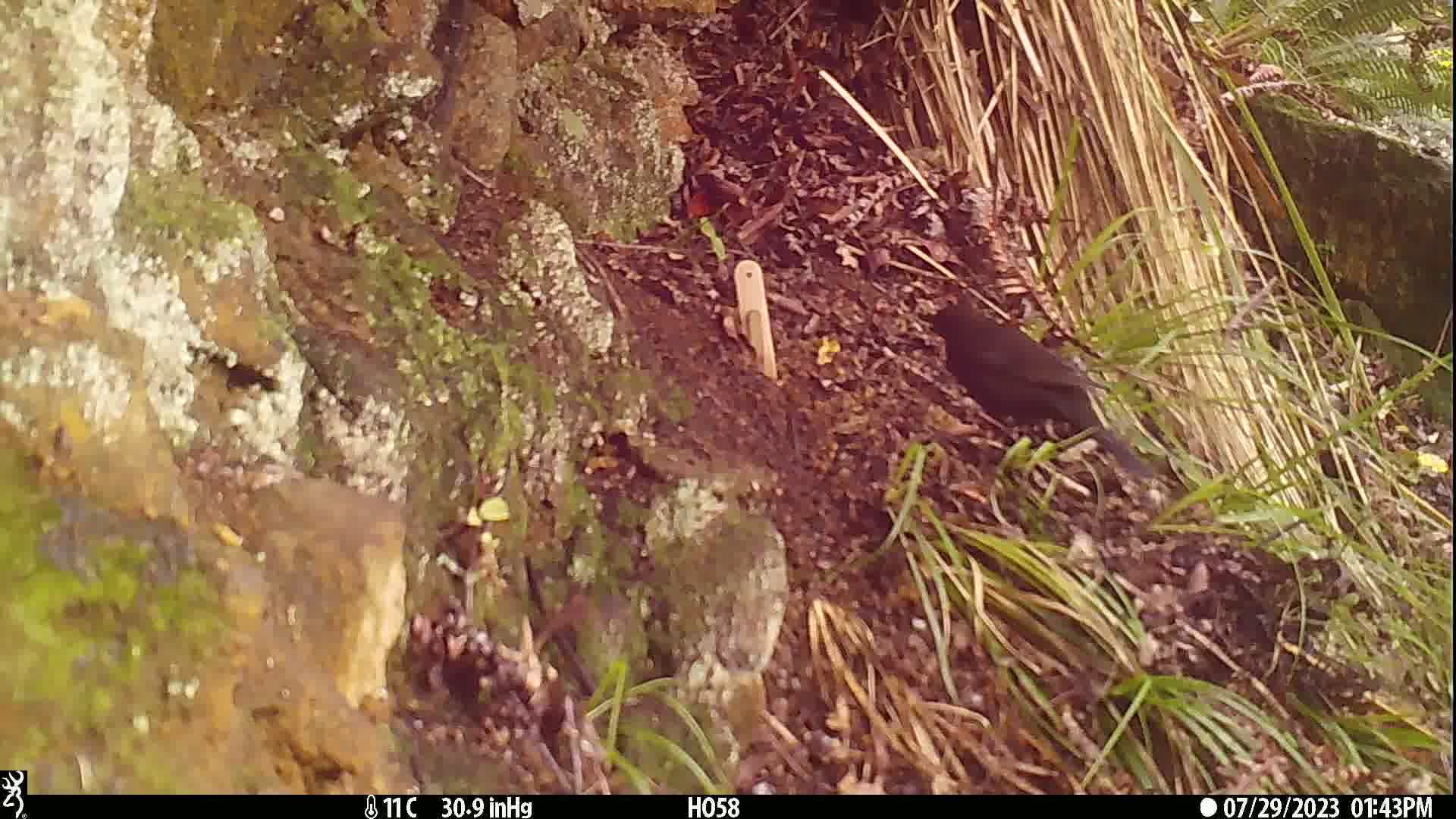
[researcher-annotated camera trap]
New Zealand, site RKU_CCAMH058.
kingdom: Animalia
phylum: Chordata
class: Aves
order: Passeriformes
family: Turdidae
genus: Turdus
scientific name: Turdus merula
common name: eurasian blackbird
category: blackbird